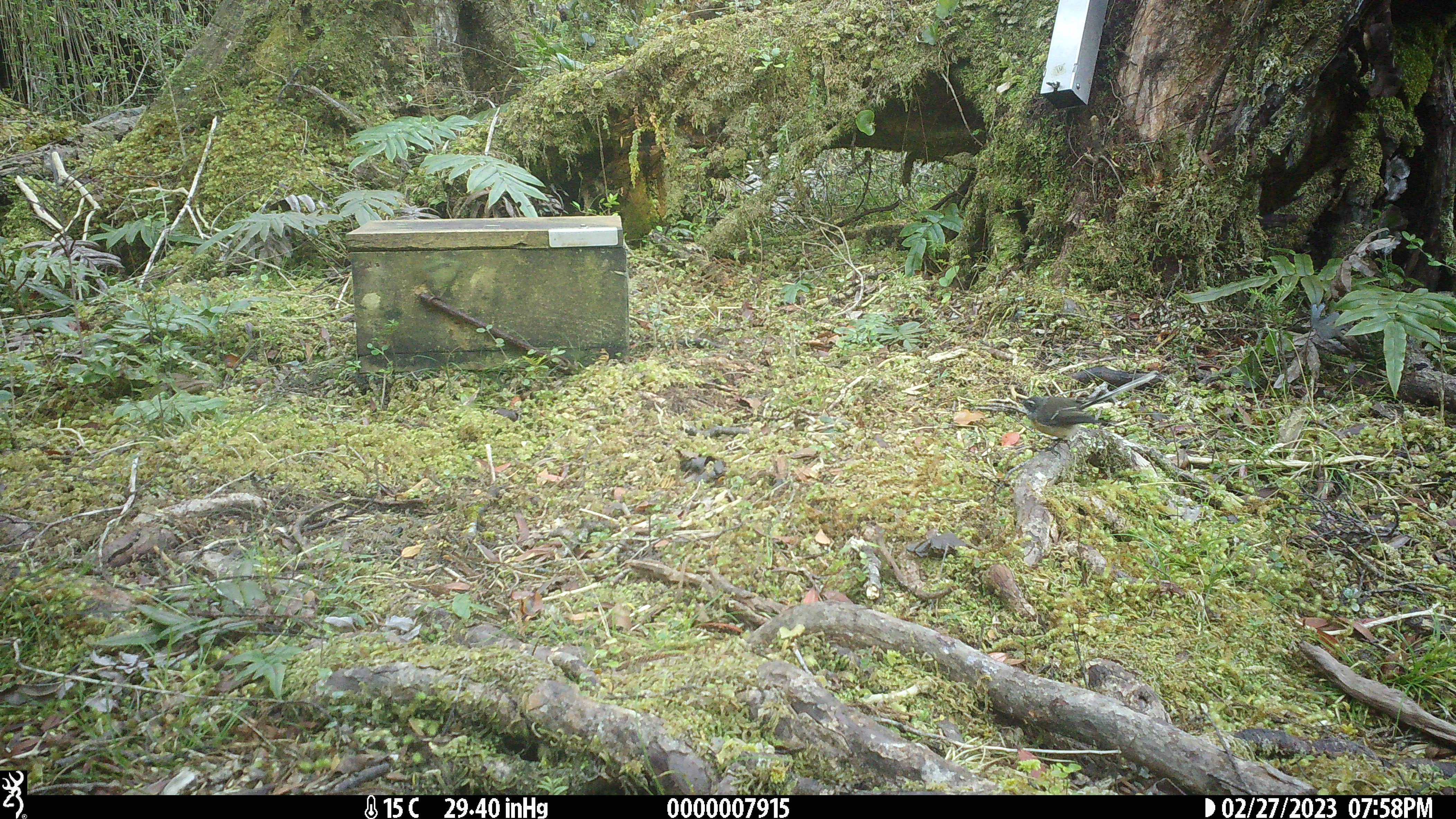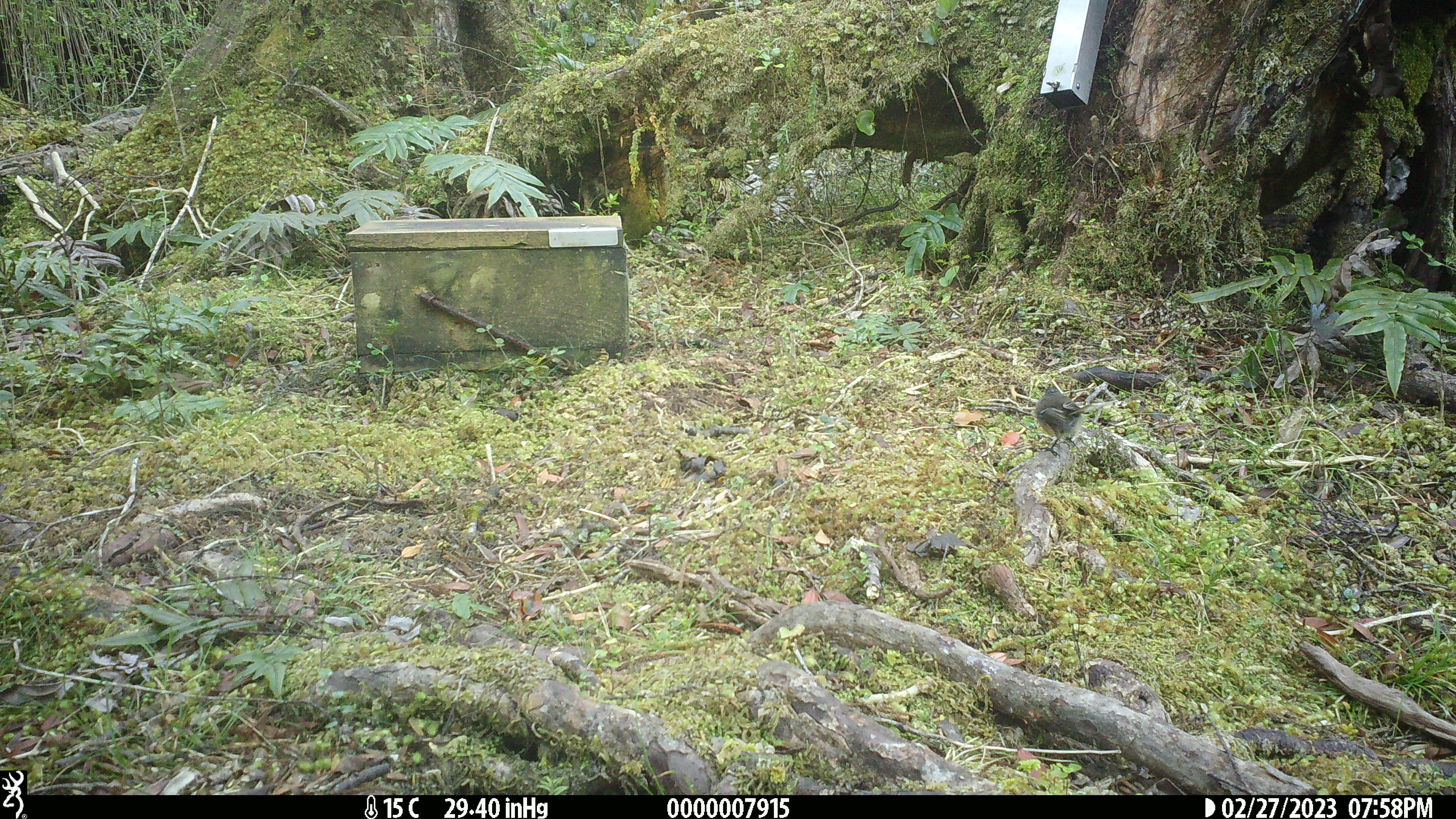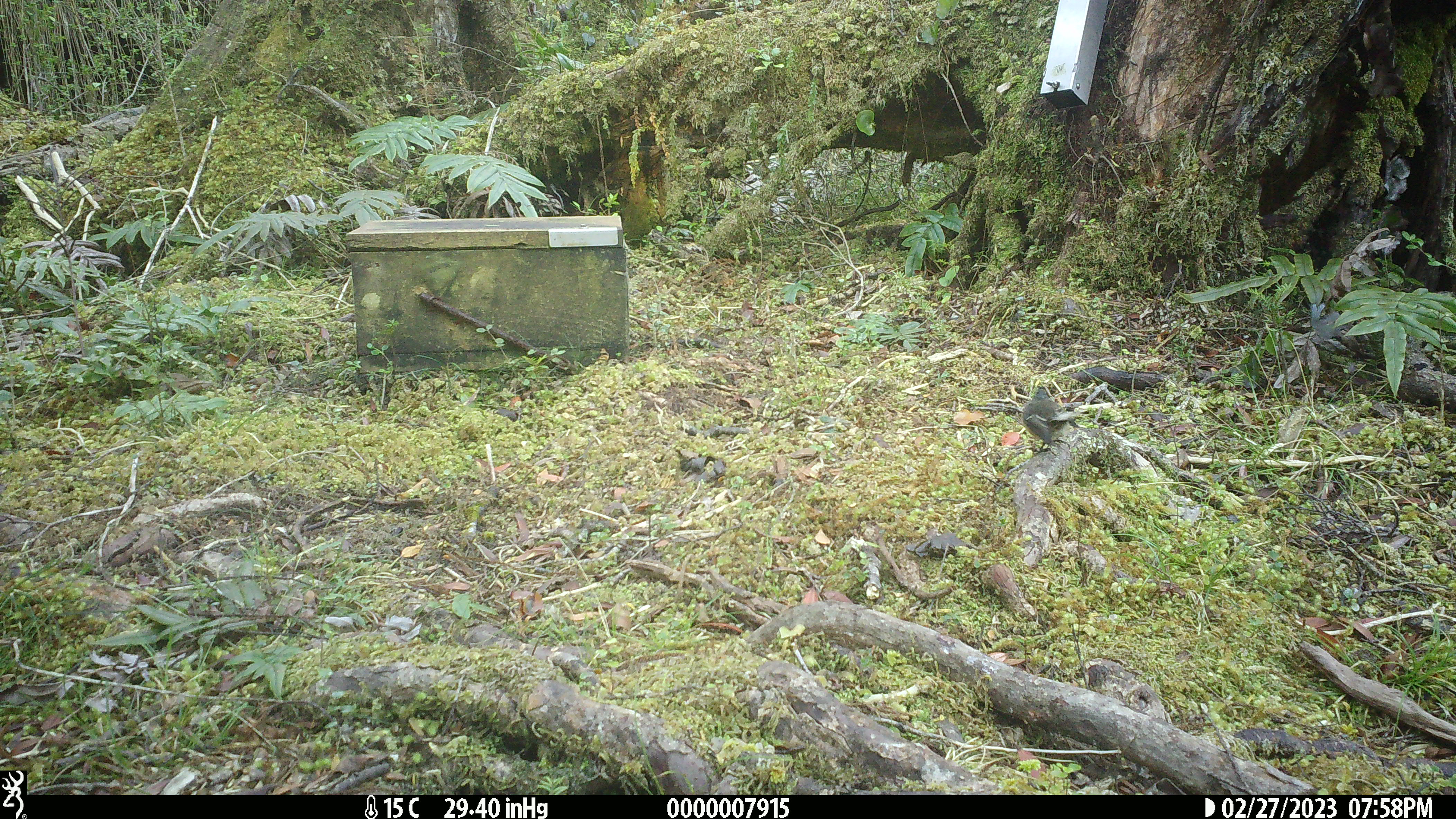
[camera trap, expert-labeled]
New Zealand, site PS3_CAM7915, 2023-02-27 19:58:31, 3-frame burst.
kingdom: Animalia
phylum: Chordata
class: Aves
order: Passeriformes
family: Rhipiduridae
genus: Rhipidura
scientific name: Rhipidura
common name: fantails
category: fantail